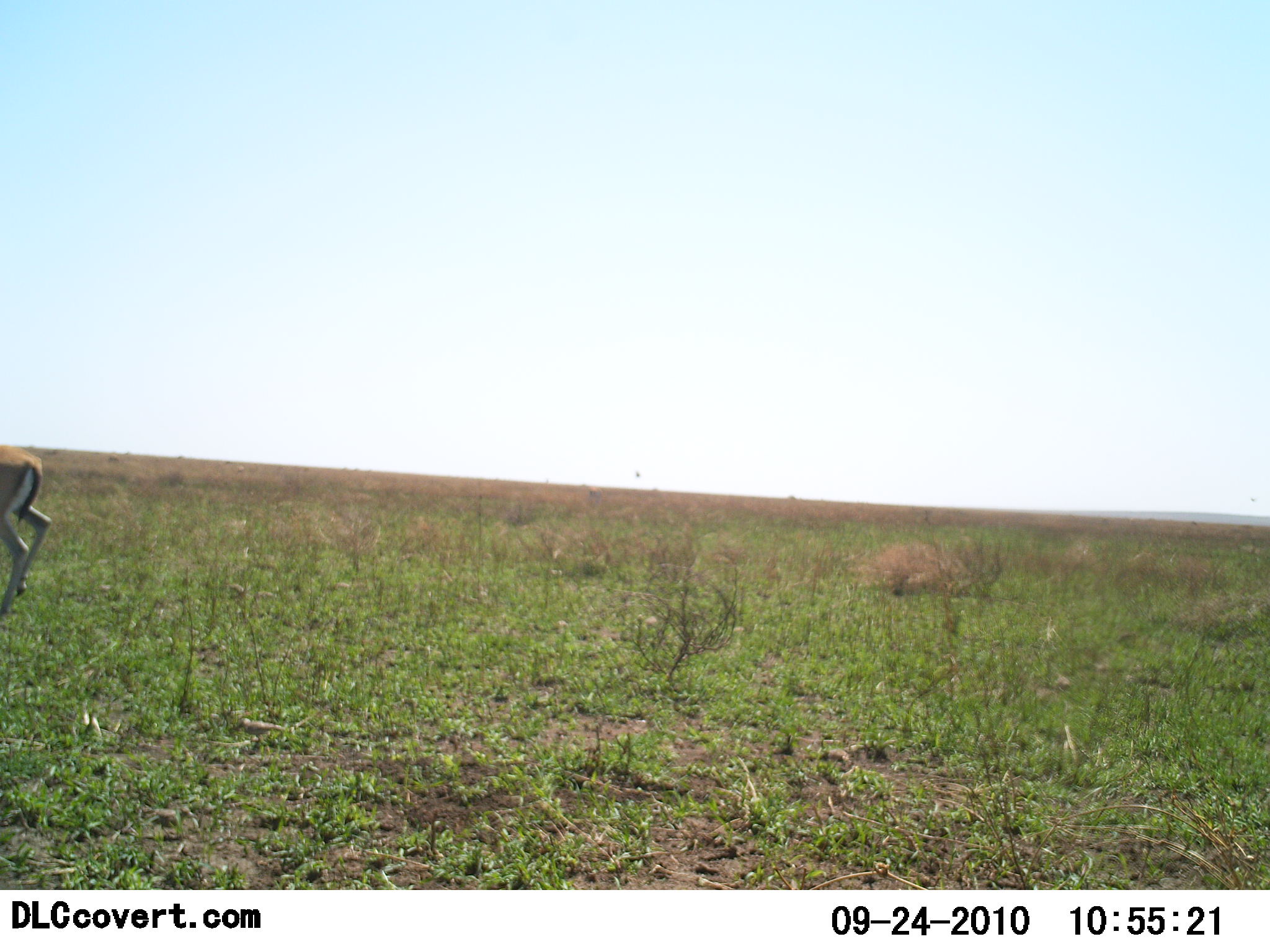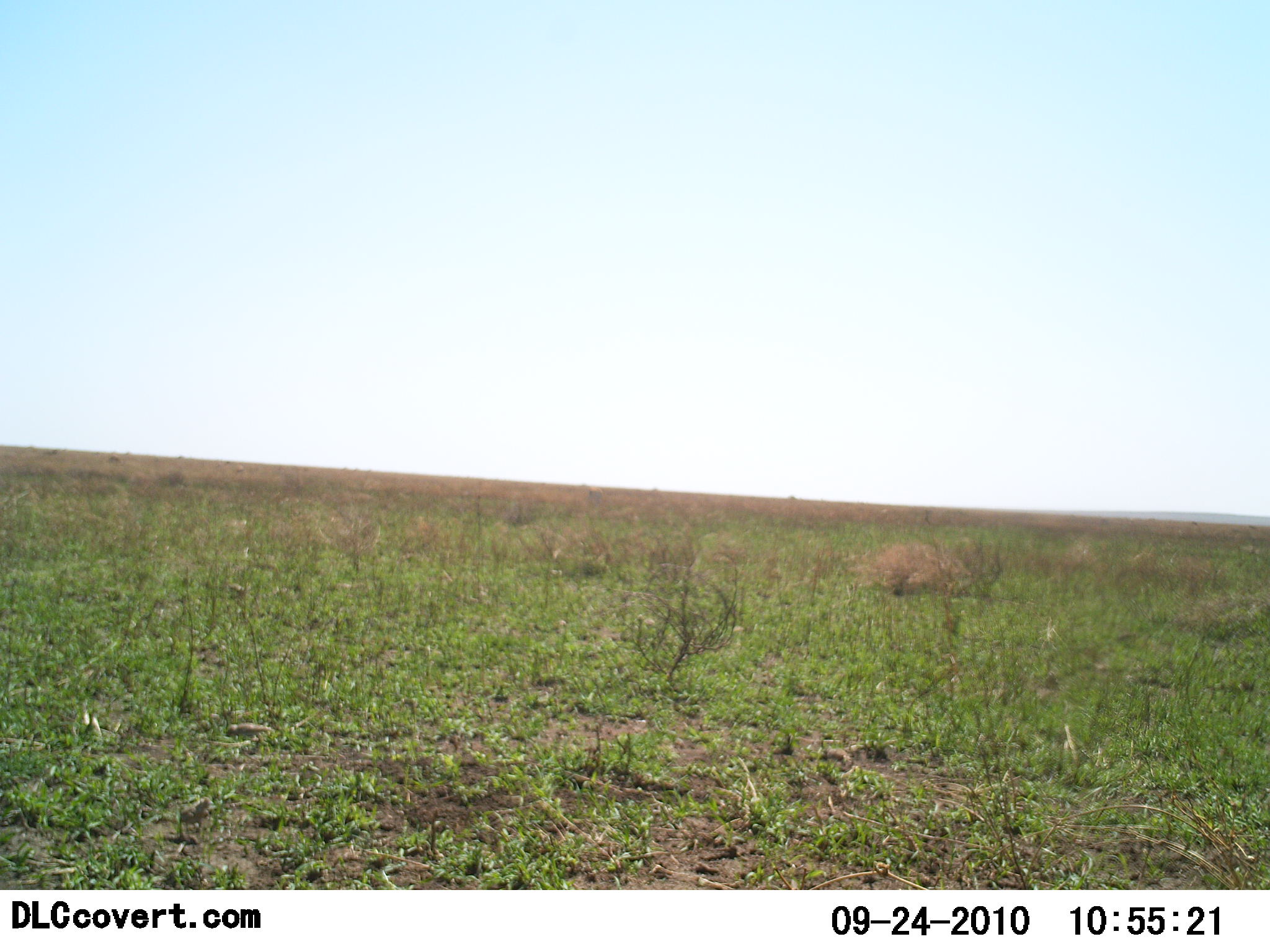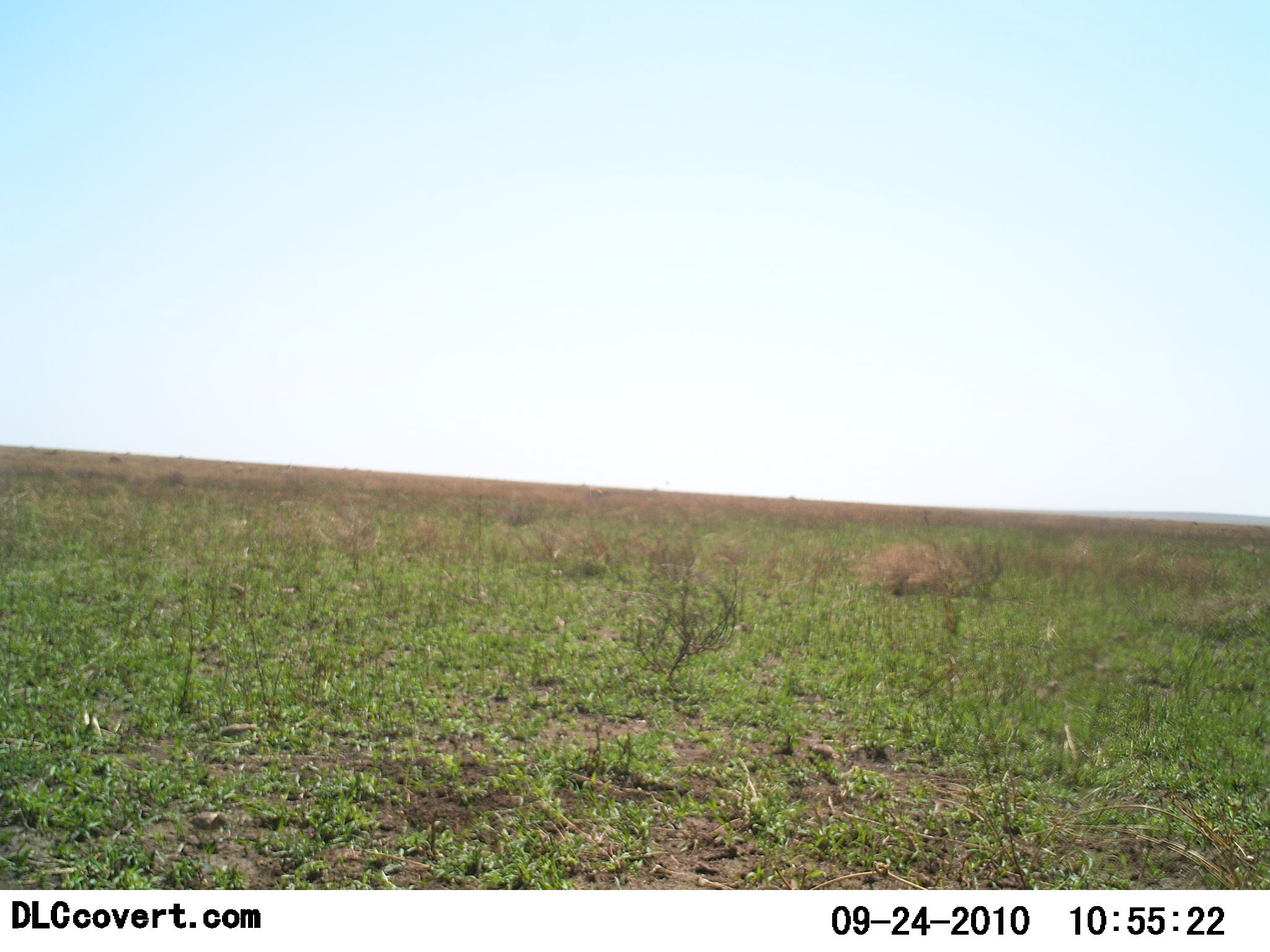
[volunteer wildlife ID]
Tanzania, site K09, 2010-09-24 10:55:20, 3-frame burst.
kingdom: Animalia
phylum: Chordata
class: Mammalia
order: Artiodactyla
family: Bovidae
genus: Eudorcas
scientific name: Eudorcas thomsonii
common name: thomson's gazelle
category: gazellethomsons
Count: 1.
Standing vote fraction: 10%.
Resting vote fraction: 0%.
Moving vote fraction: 90%.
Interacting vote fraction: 0%.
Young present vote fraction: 0%.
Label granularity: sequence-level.